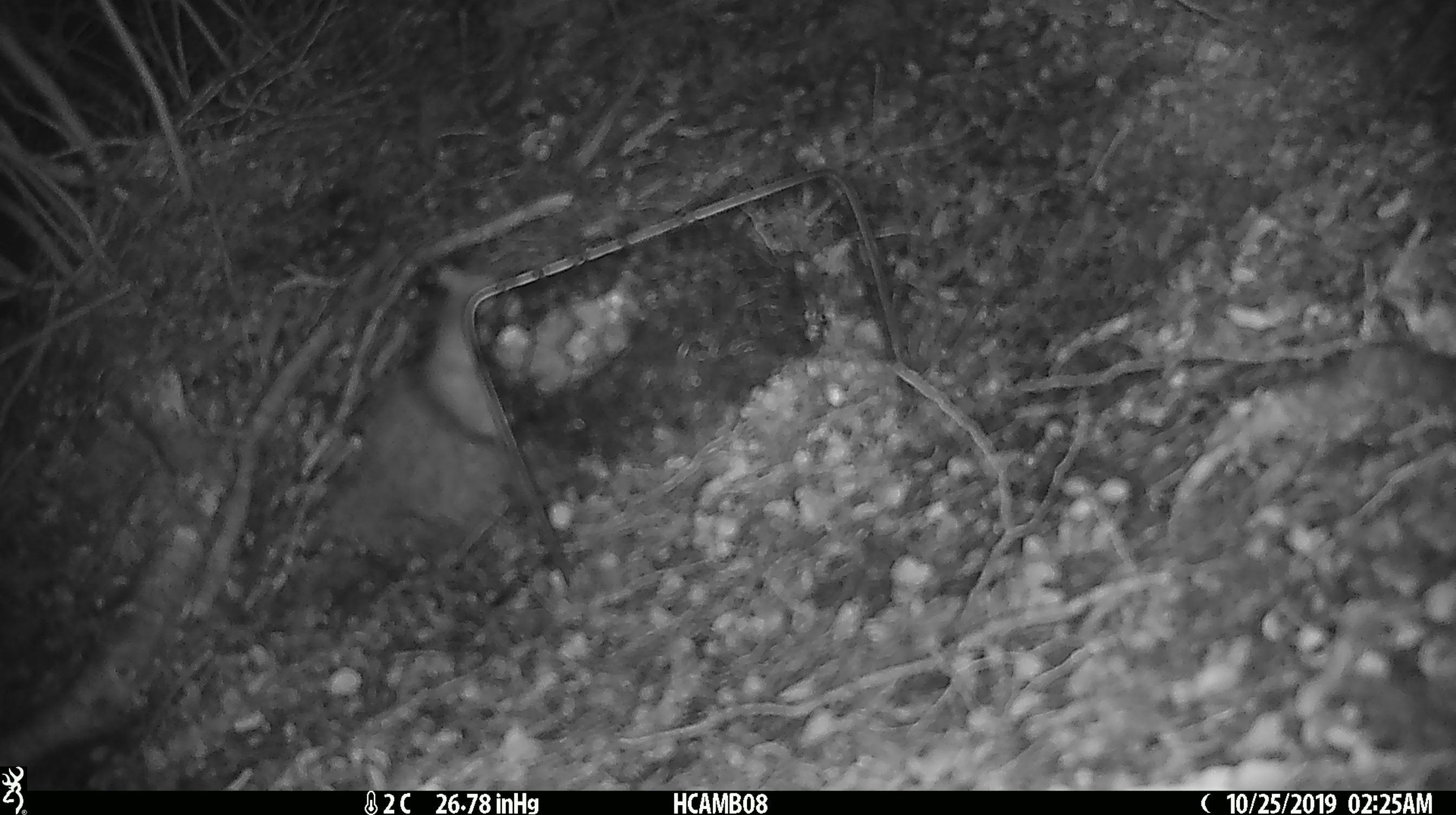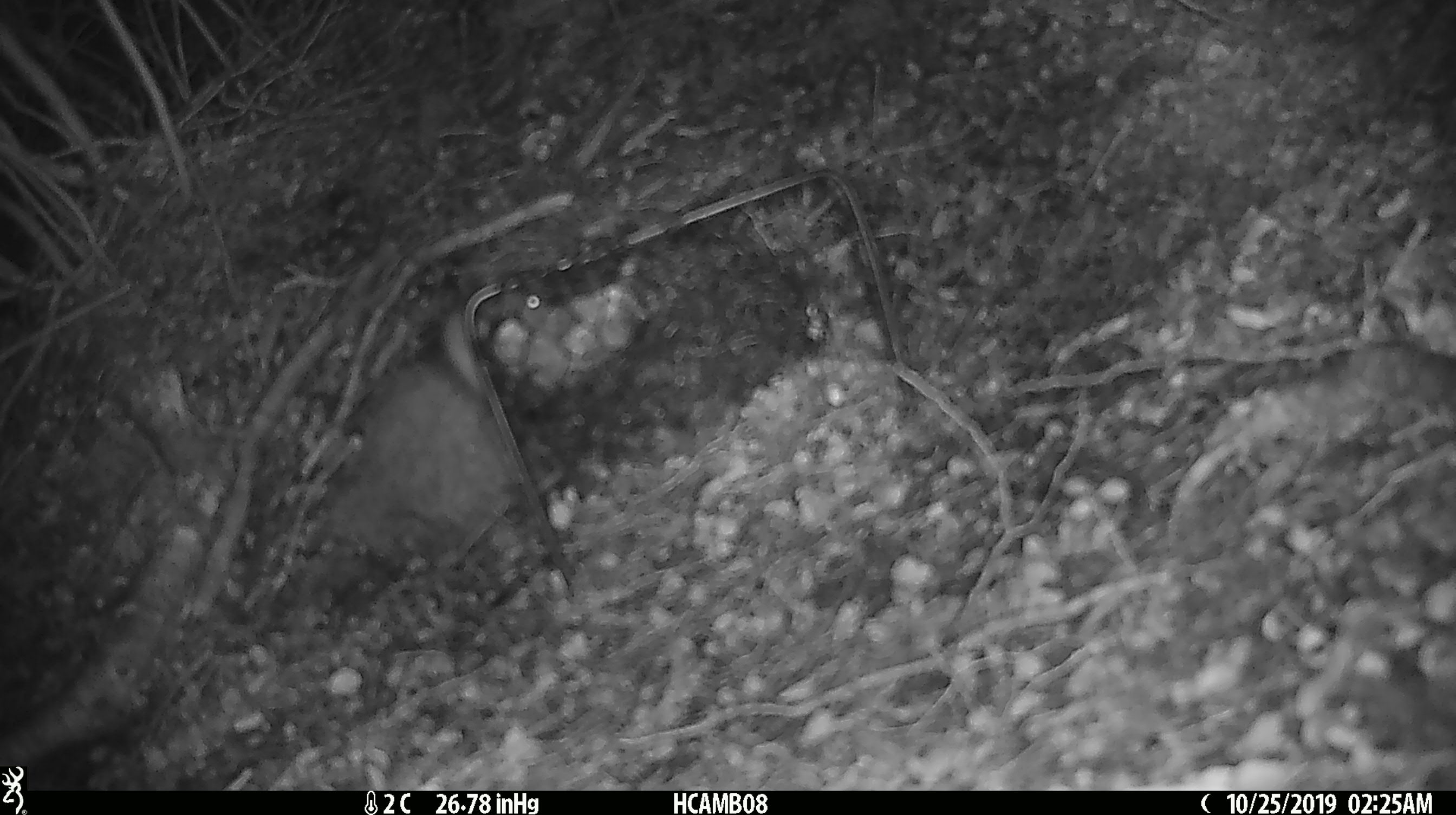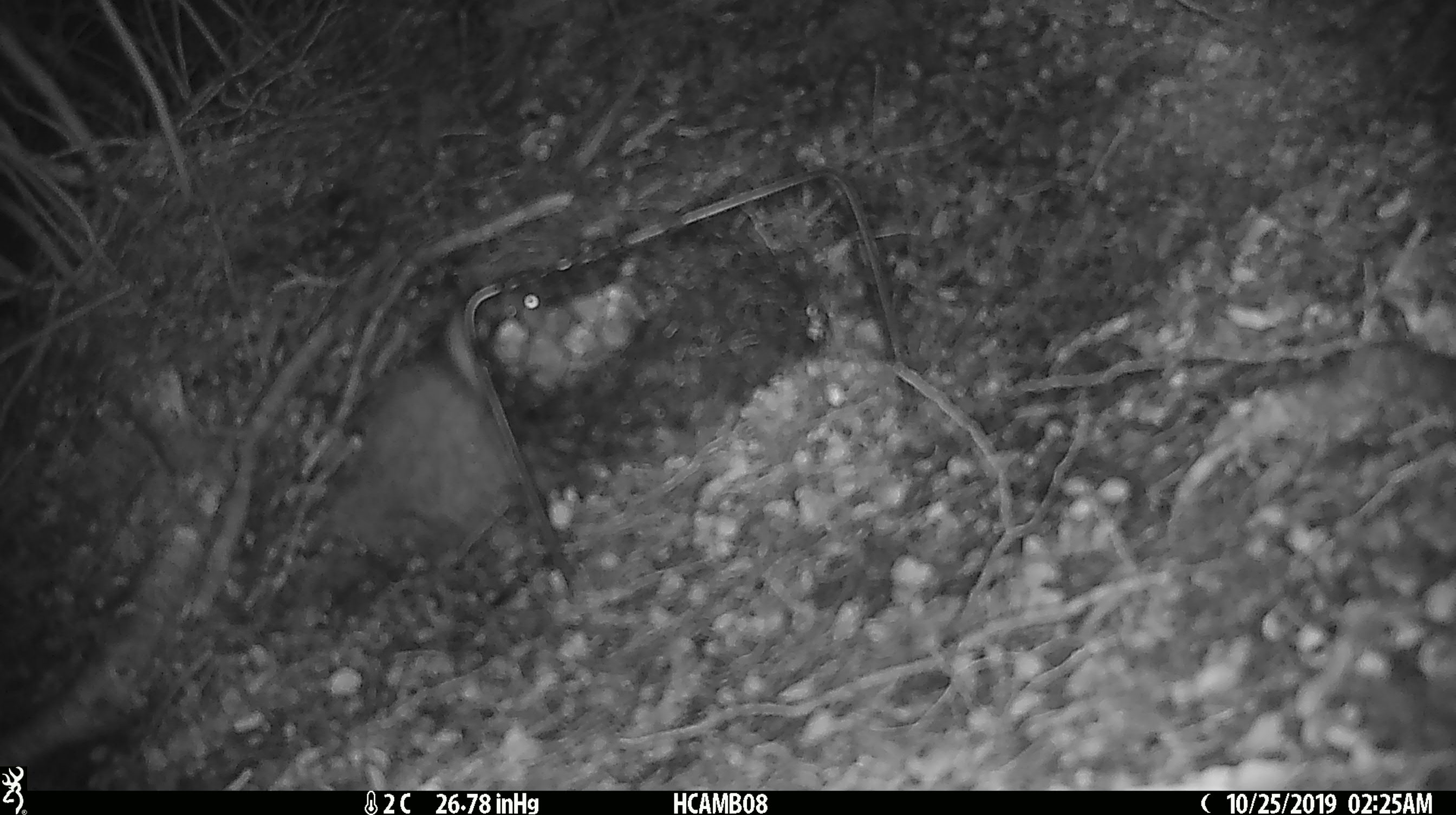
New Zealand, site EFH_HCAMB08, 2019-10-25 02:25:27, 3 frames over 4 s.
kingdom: Animalia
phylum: Chordata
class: Mammalia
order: Rodentia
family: Muridae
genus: Mus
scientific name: Mus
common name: mouse